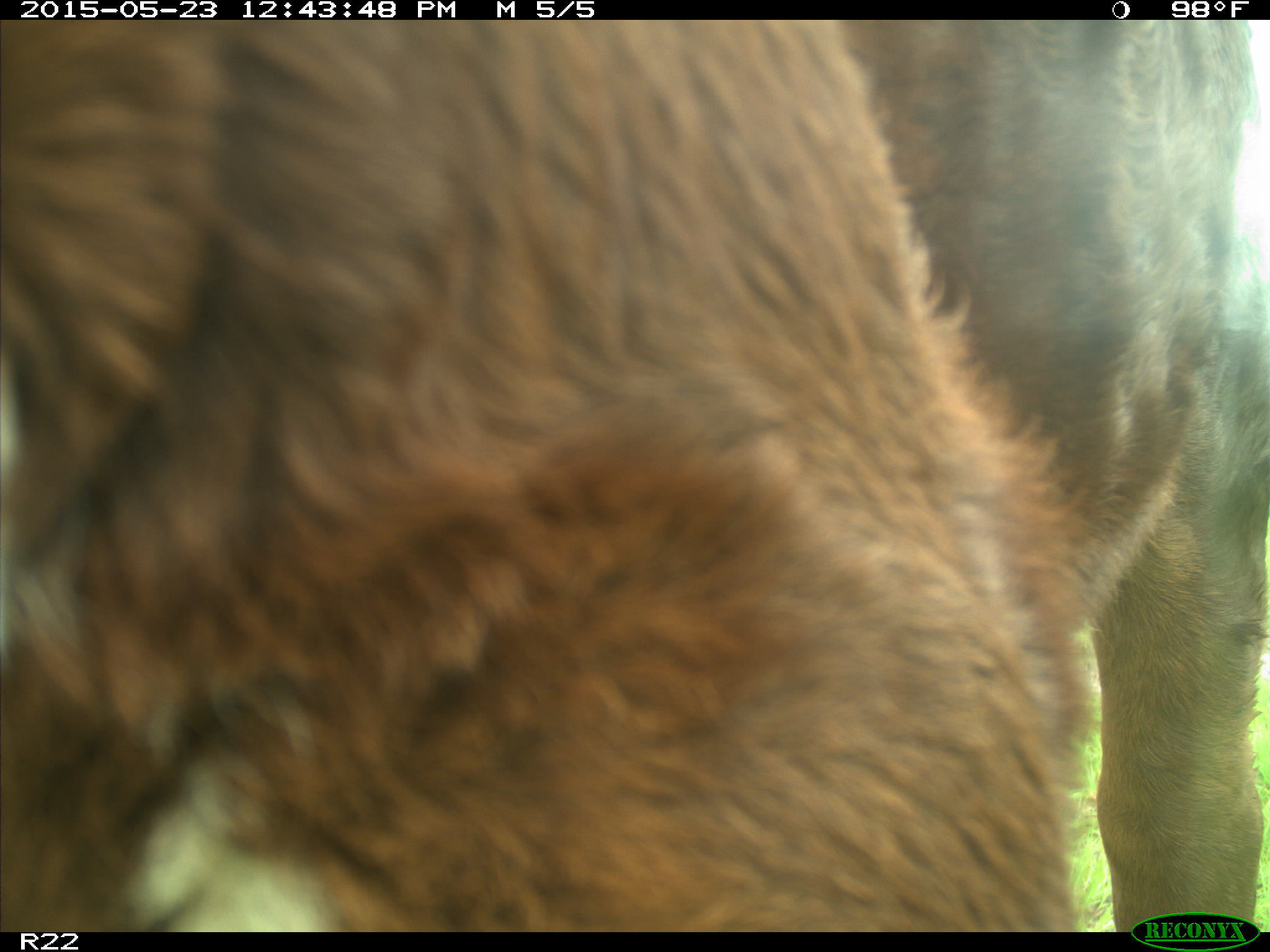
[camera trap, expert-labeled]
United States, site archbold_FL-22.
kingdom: Animalia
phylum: Chordata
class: Mammalia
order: Artiodactyla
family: Bovidae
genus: Bos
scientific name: Bos taurus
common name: domestic cow